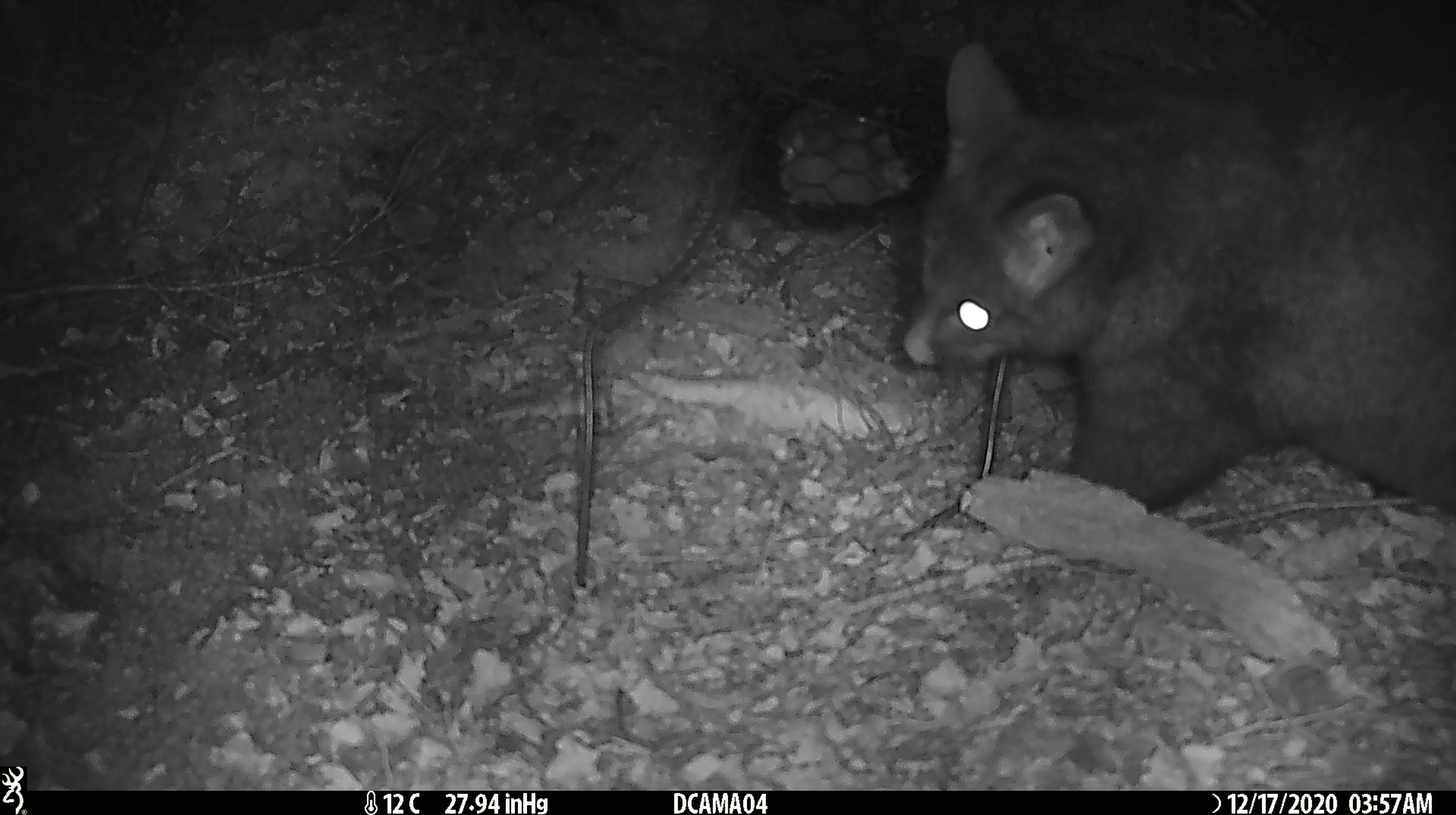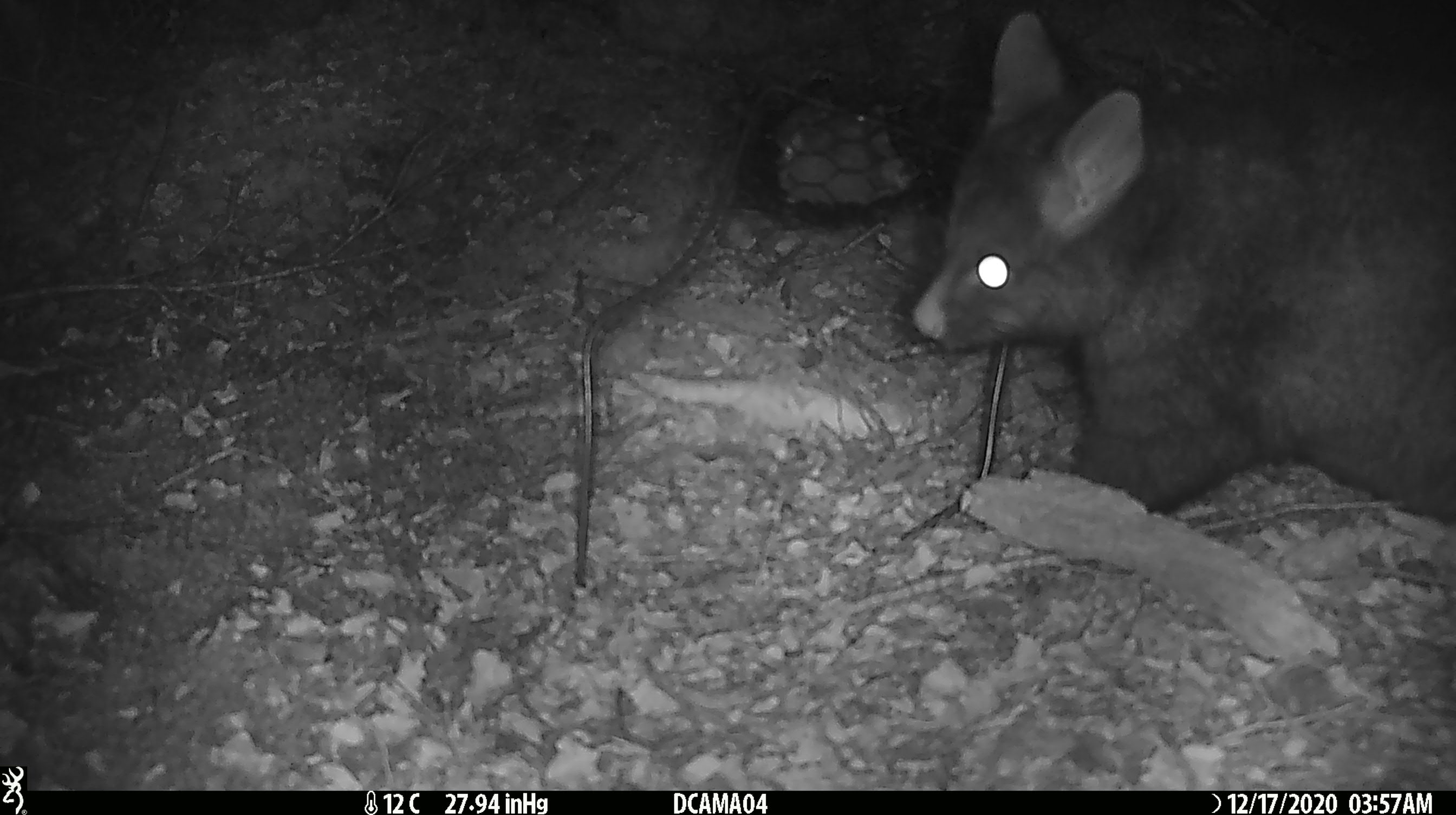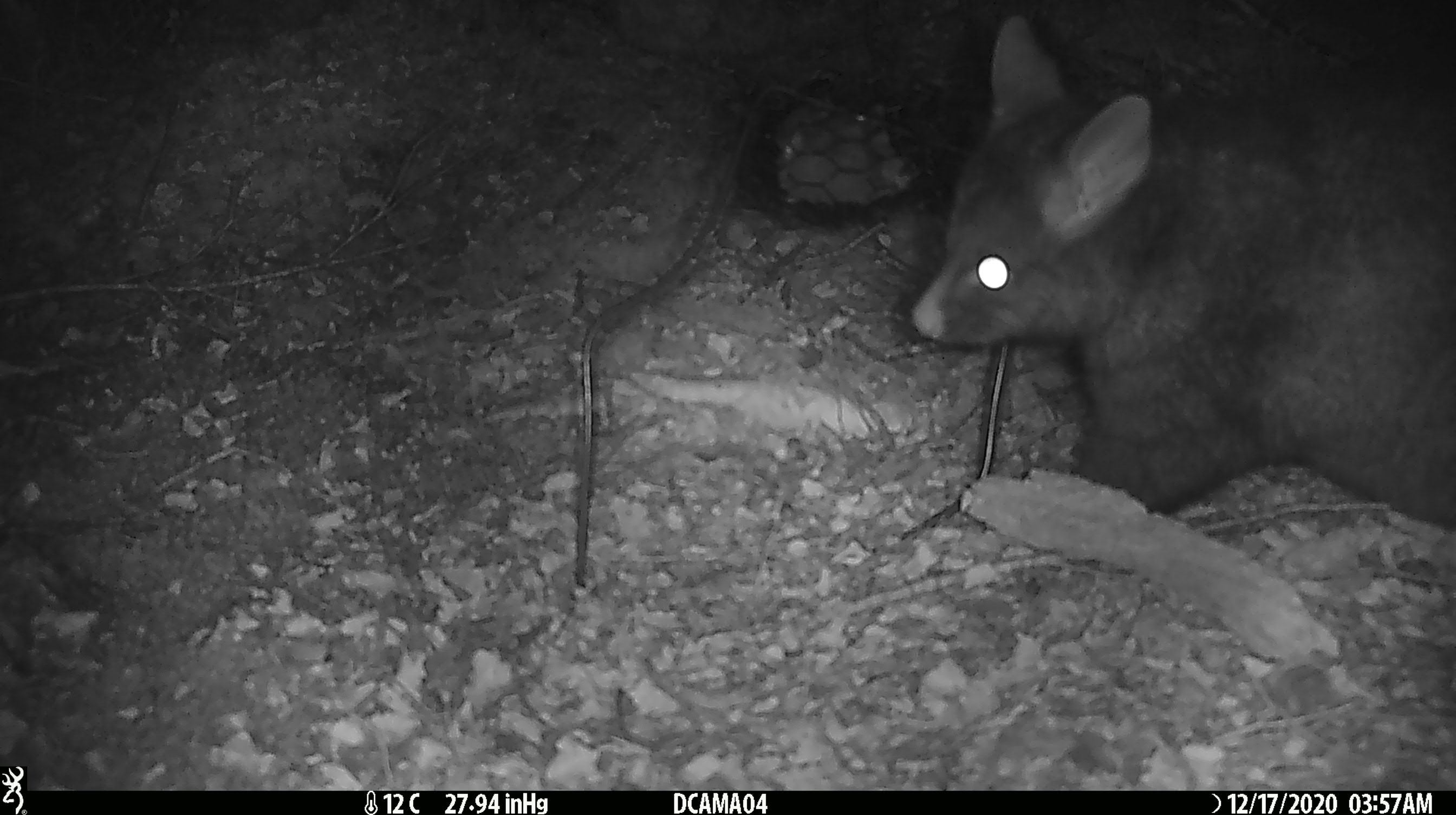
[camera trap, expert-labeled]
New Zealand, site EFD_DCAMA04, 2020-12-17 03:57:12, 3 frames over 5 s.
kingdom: Animalia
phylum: Chordata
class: Mammalia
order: Diprotodontia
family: Phalangeridae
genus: Trichosurus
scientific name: Trichosurus vulpecula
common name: common brushtail possum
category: possum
Possum (common brushtail possum) (Trichosurus vulpecula).